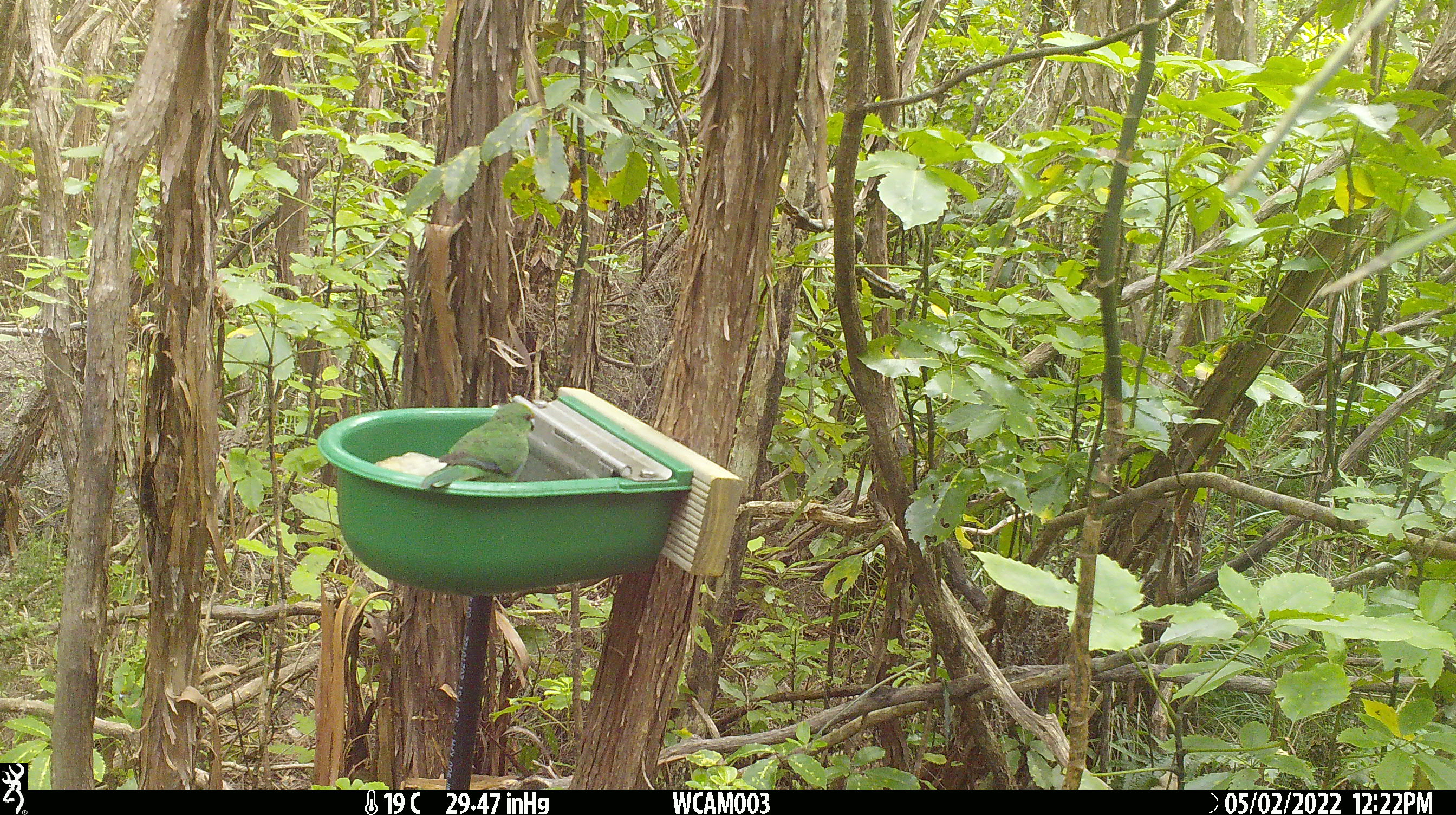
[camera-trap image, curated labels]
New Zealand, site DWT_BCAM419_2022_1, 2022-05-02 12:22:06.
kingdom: Animalia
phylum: Chordata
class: Aves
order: Psittaciformes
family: Psittaculidae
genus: Cyanoramphus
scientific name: Cyanoramphus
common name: parakeet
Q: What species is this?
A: Parakeet (Cyanoramphus).